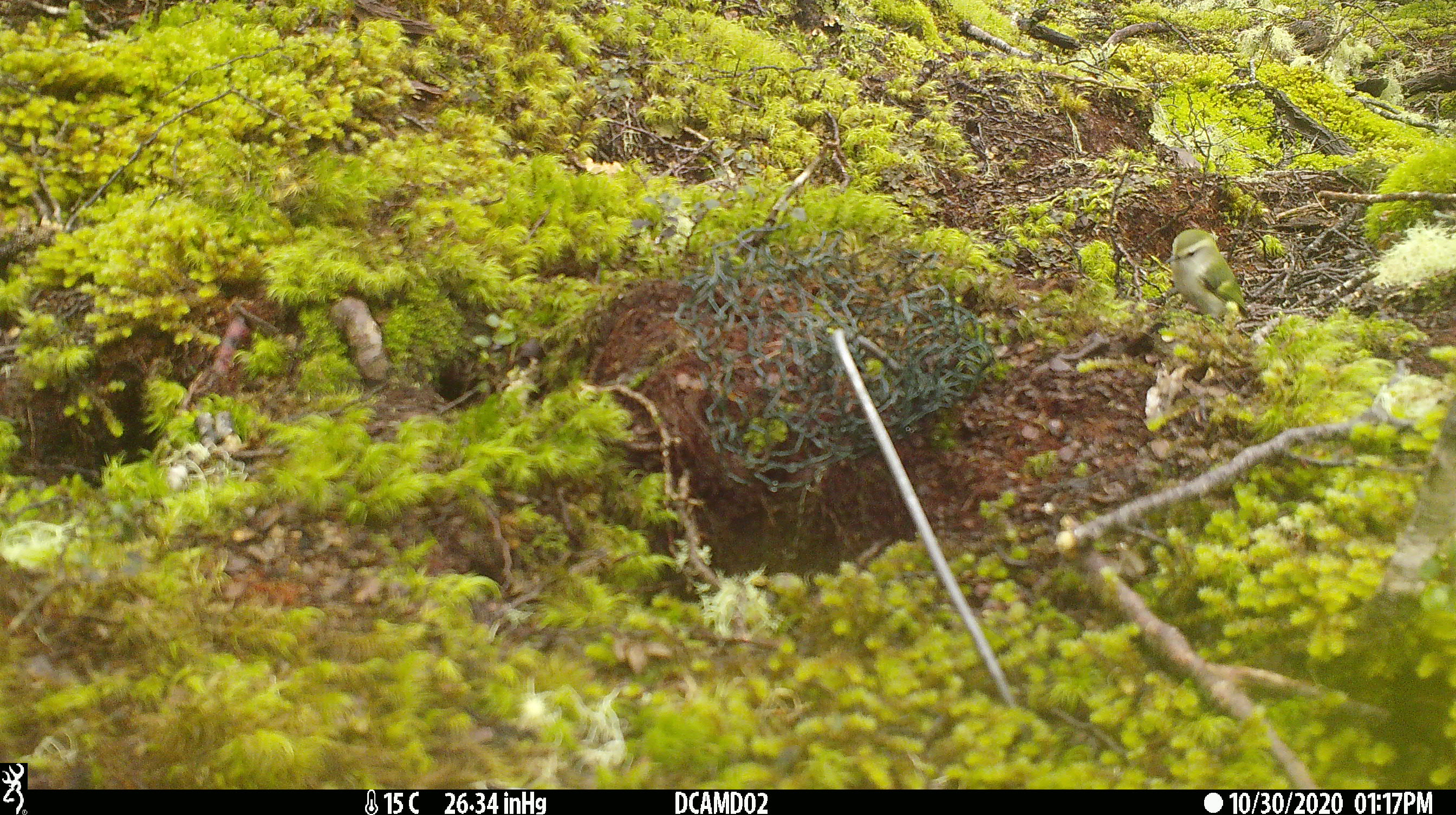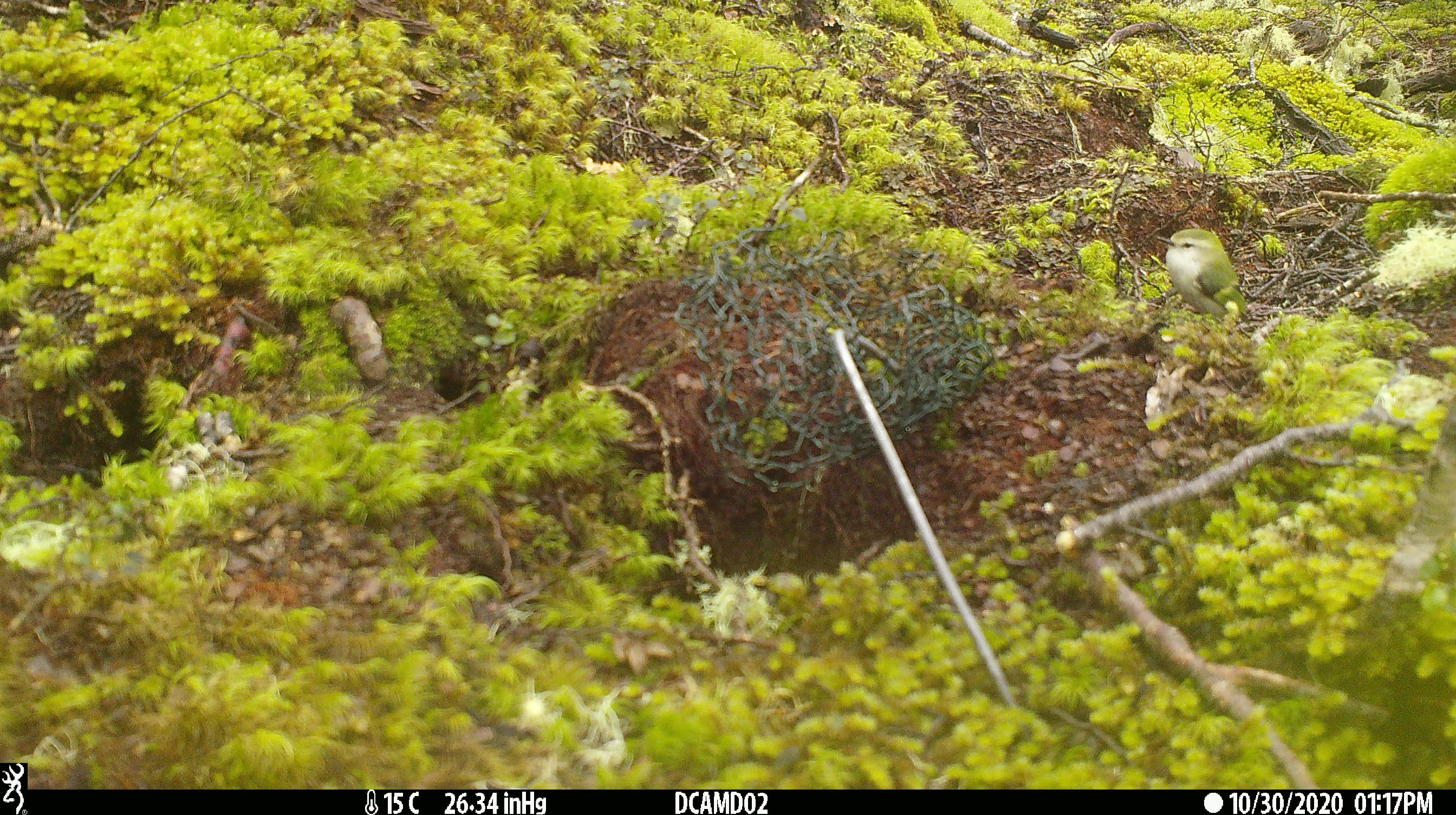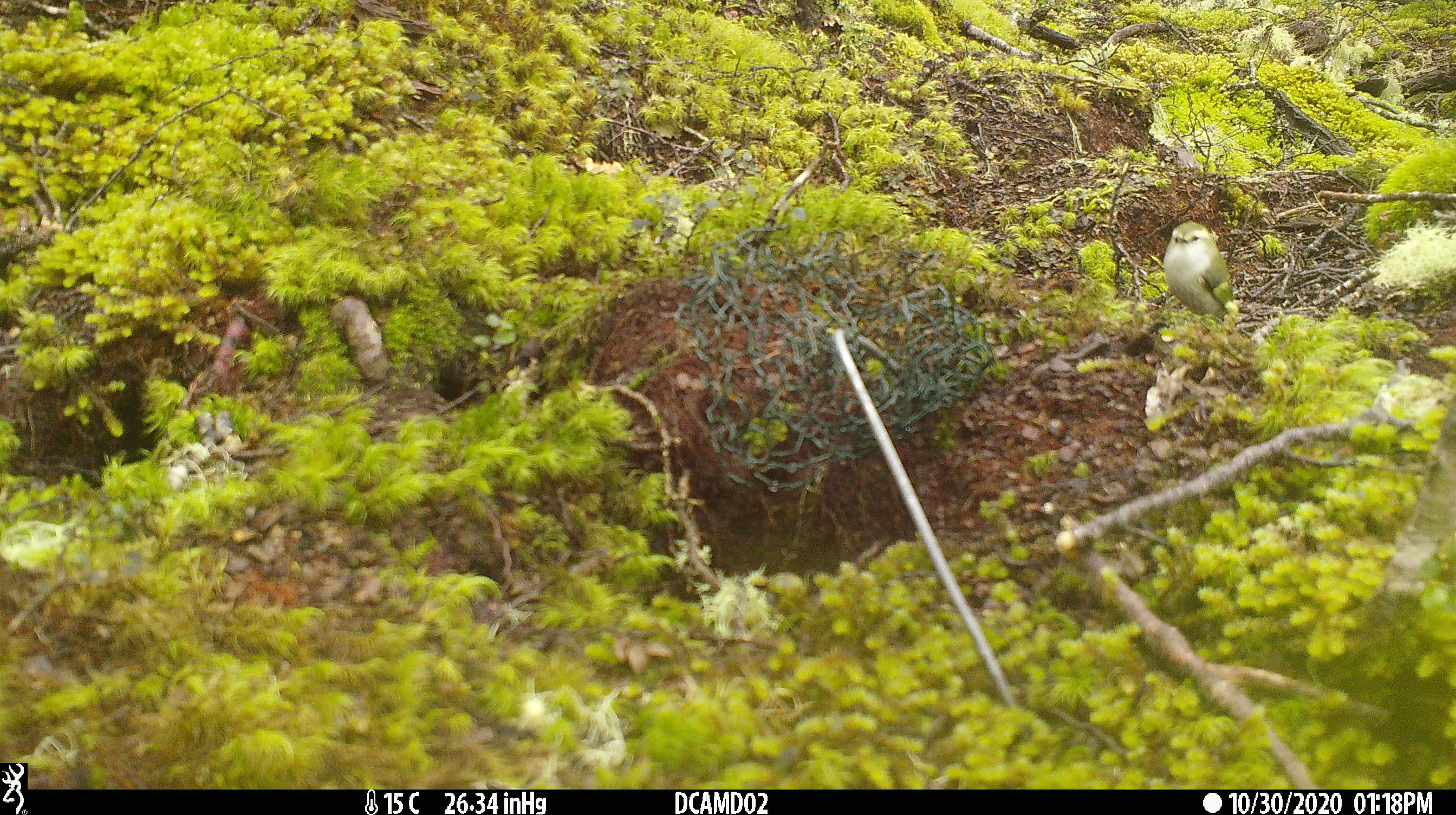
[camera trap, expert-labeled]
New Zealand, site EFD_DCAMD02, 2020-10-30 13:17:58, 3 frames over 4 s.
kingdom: Animalia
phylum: Chordata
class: Aves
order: Passeriformes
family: Acanthisittidae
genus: Acanthisitta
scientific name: Acanthisitta chloris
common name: rifleman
Rifleman (Acanthisitta chloris).